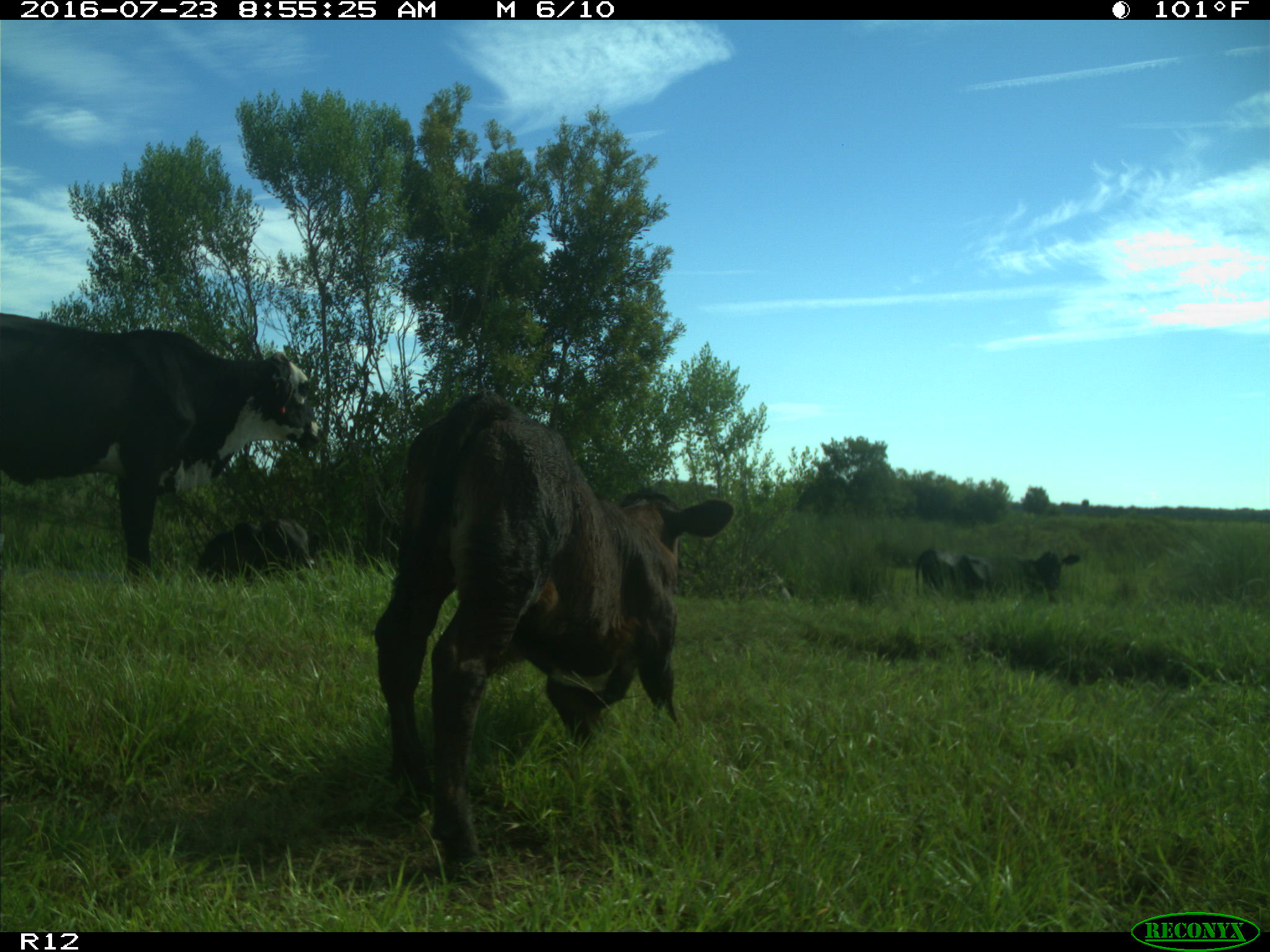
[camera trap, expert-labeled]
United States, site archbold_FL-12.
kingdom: Animalia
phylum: Chordata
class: Mammalia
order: Artiodactyla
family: Bovidae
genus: Bos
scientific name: Bos taurus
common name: domestic cow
Bos taurus (domestic cow).